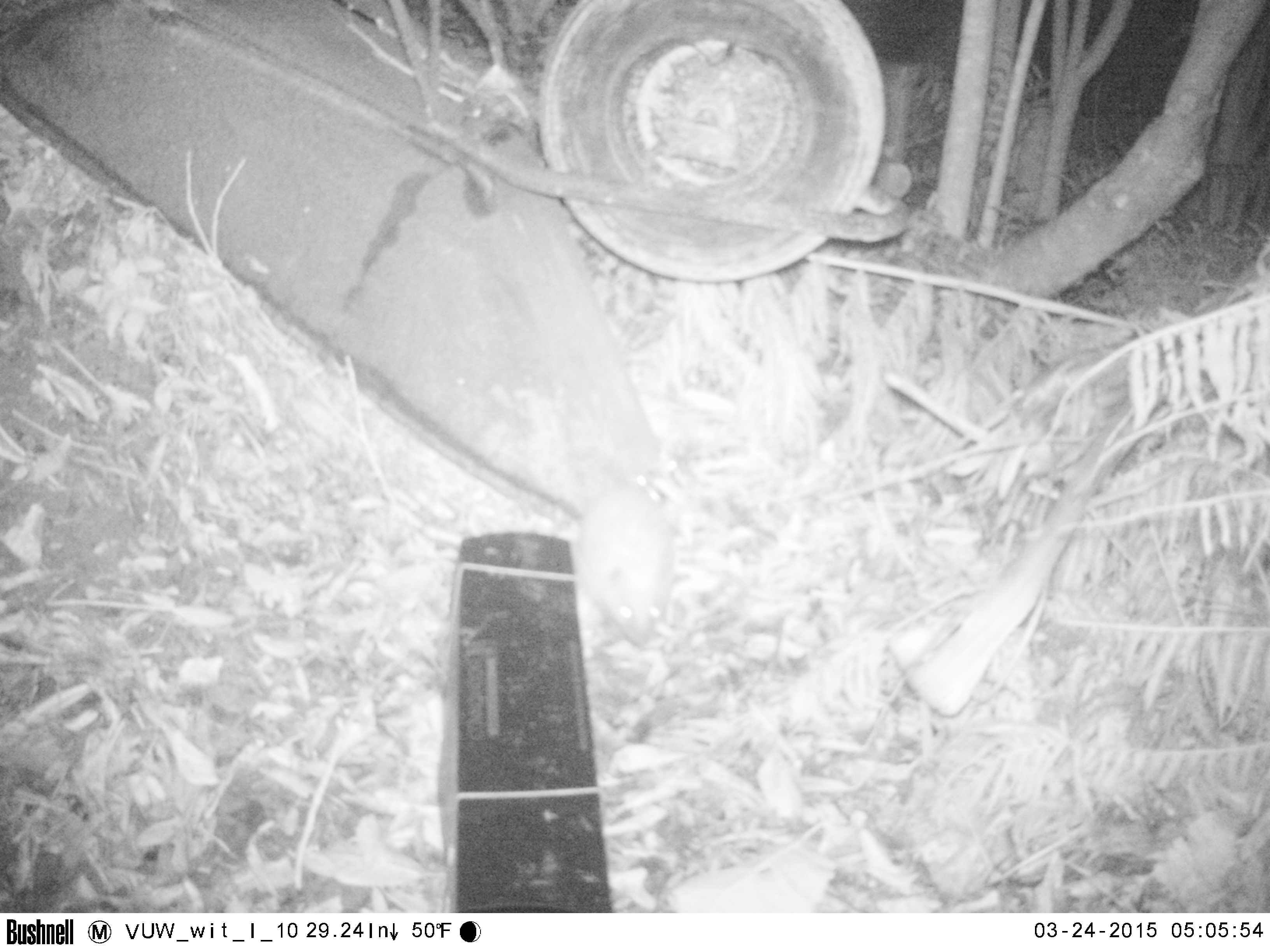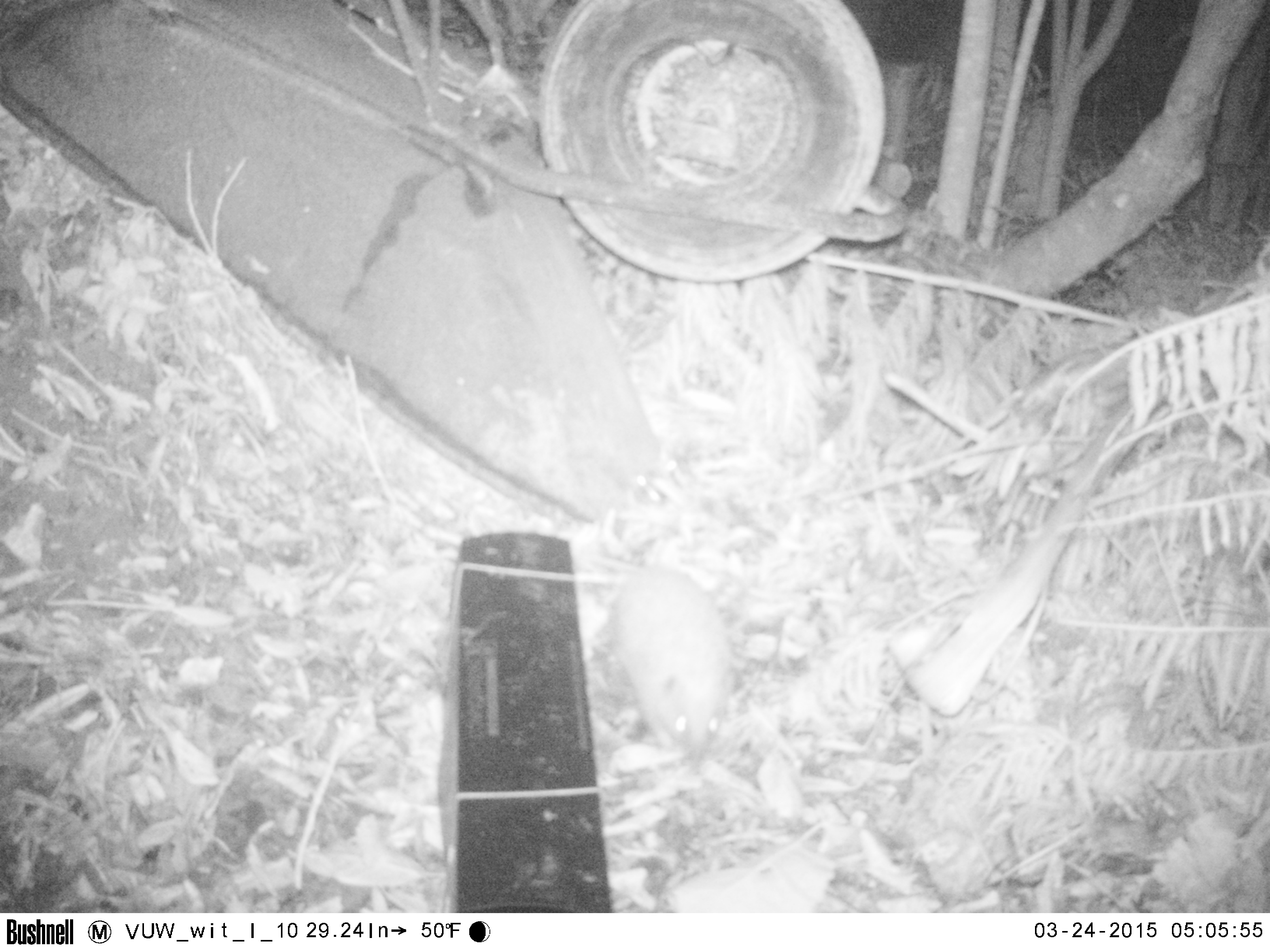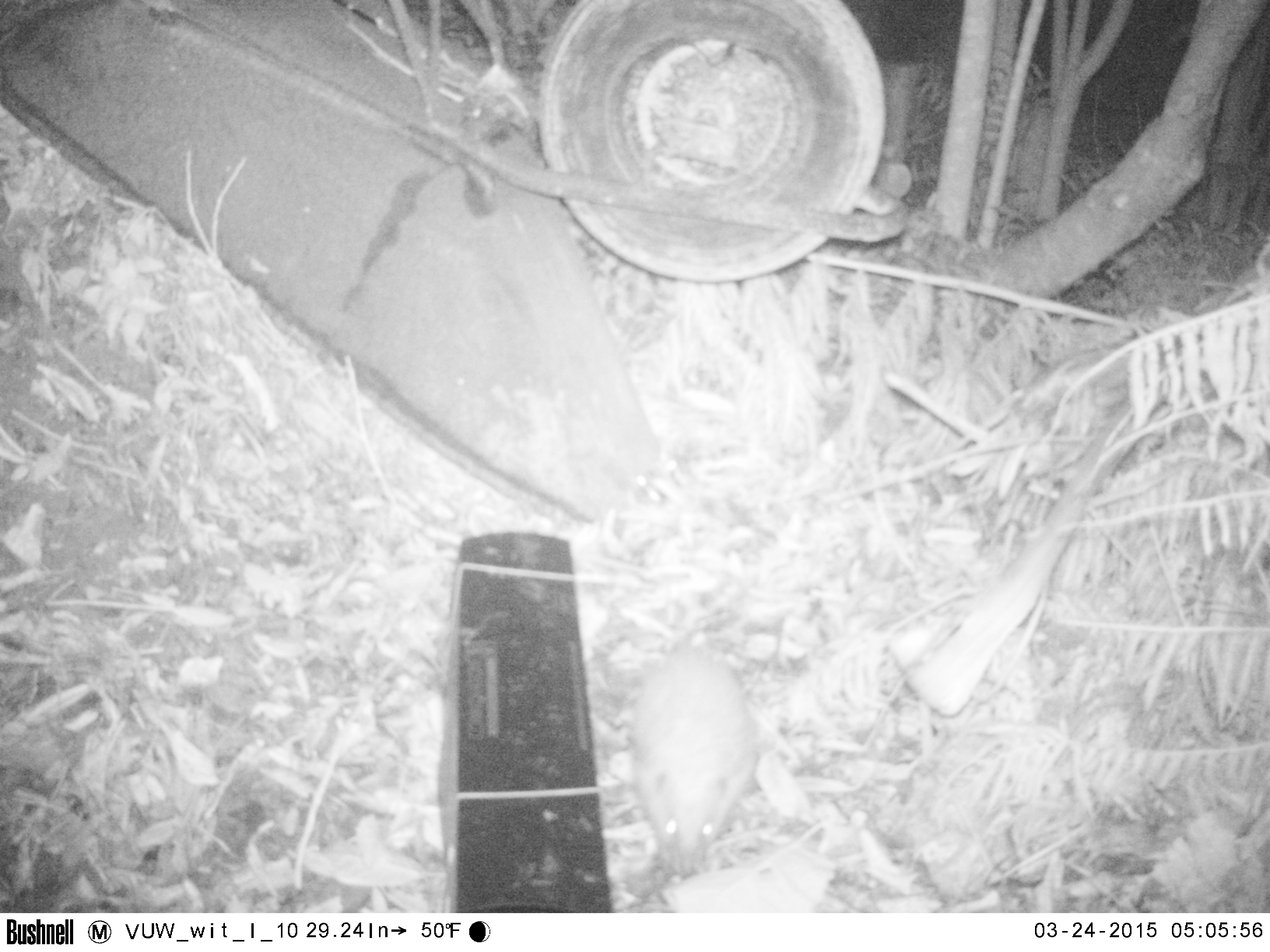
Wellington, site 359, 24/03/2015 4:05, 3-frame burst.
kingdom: Animalia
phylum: Chordata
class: Mammalia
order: Eulipotyphla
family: Erinaceidae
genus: Erinaceus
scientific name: Erinaceus europaeus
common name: hedgehog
Hedgehog (Erinaceus europaeus).